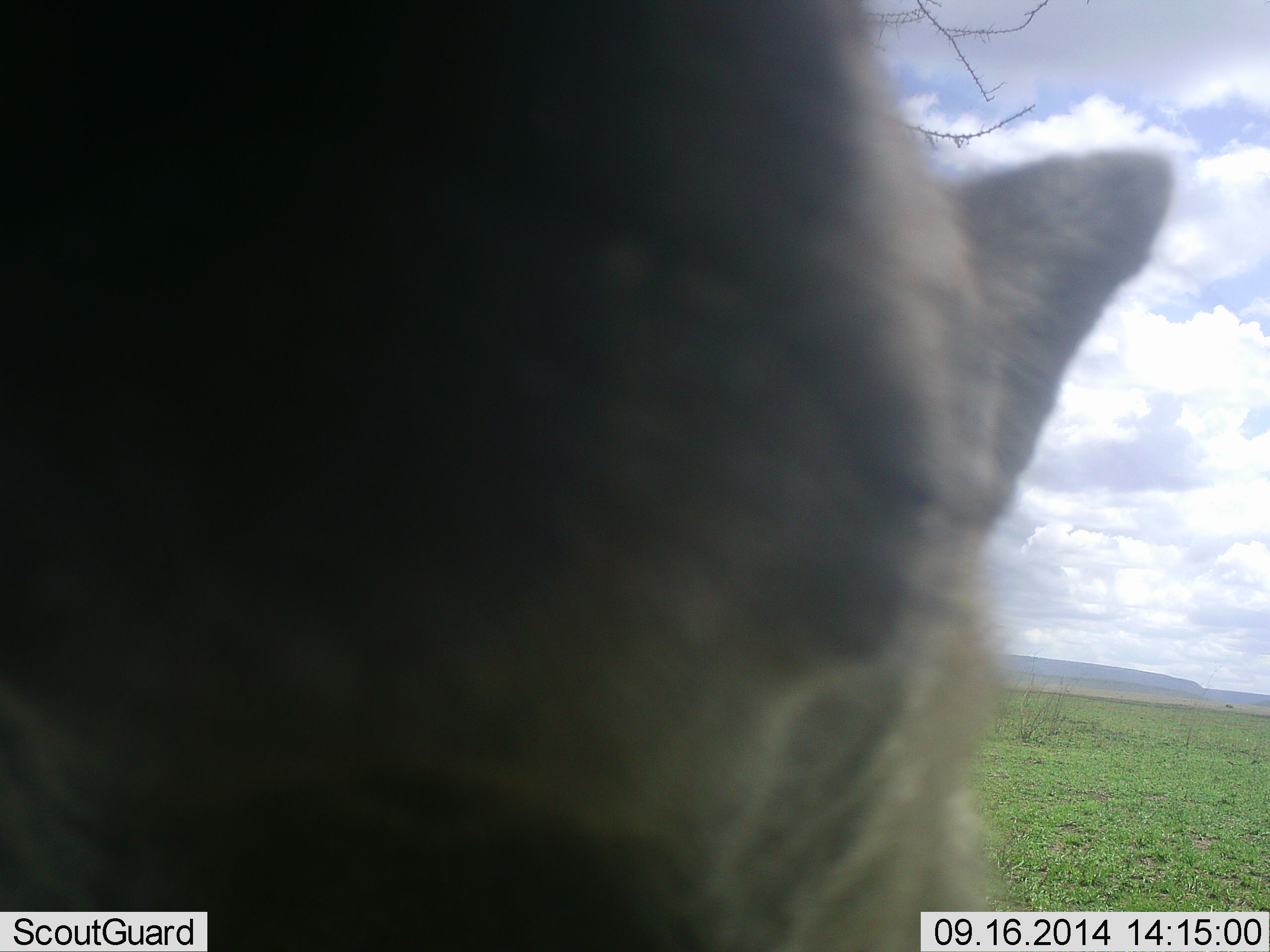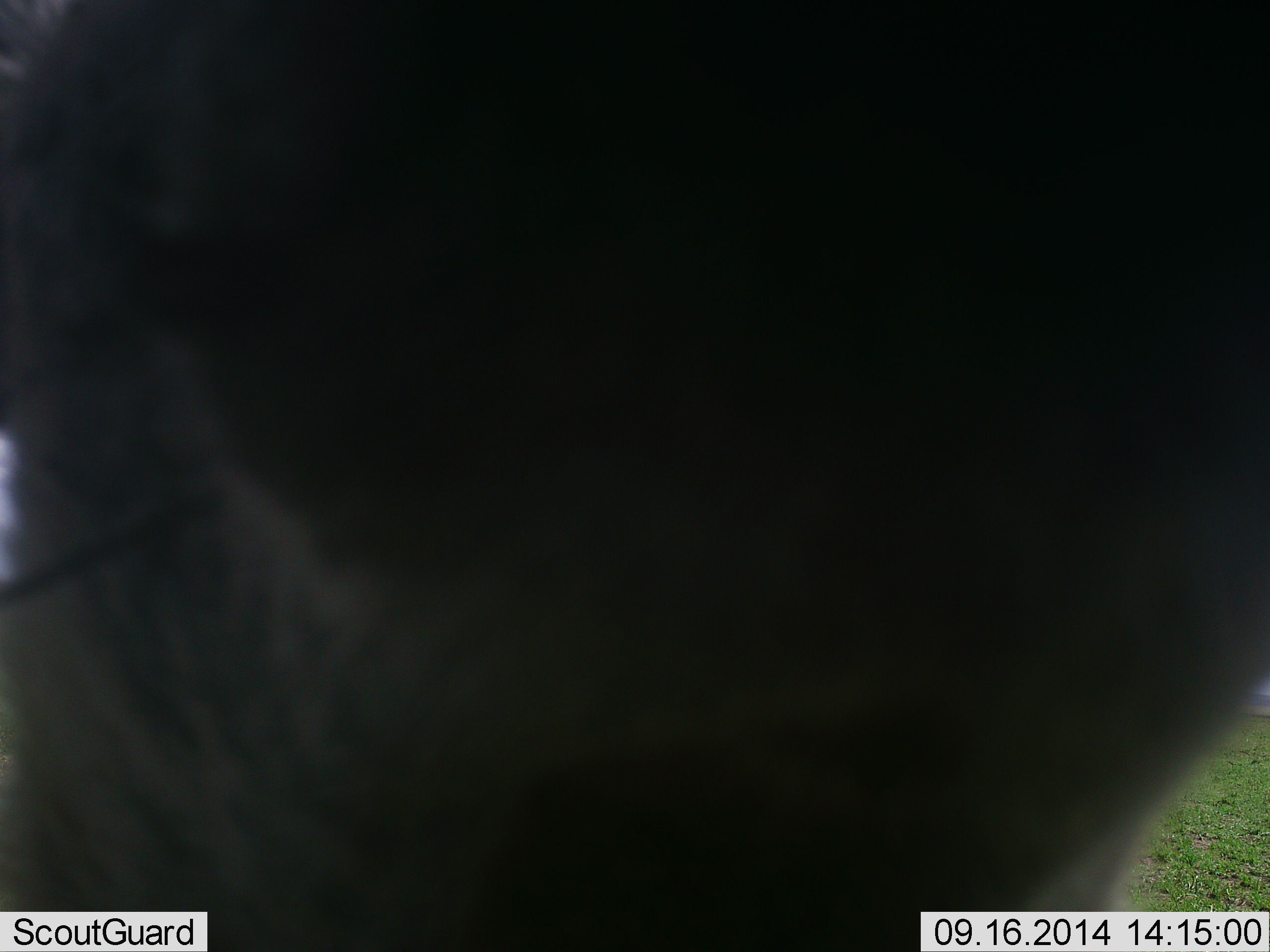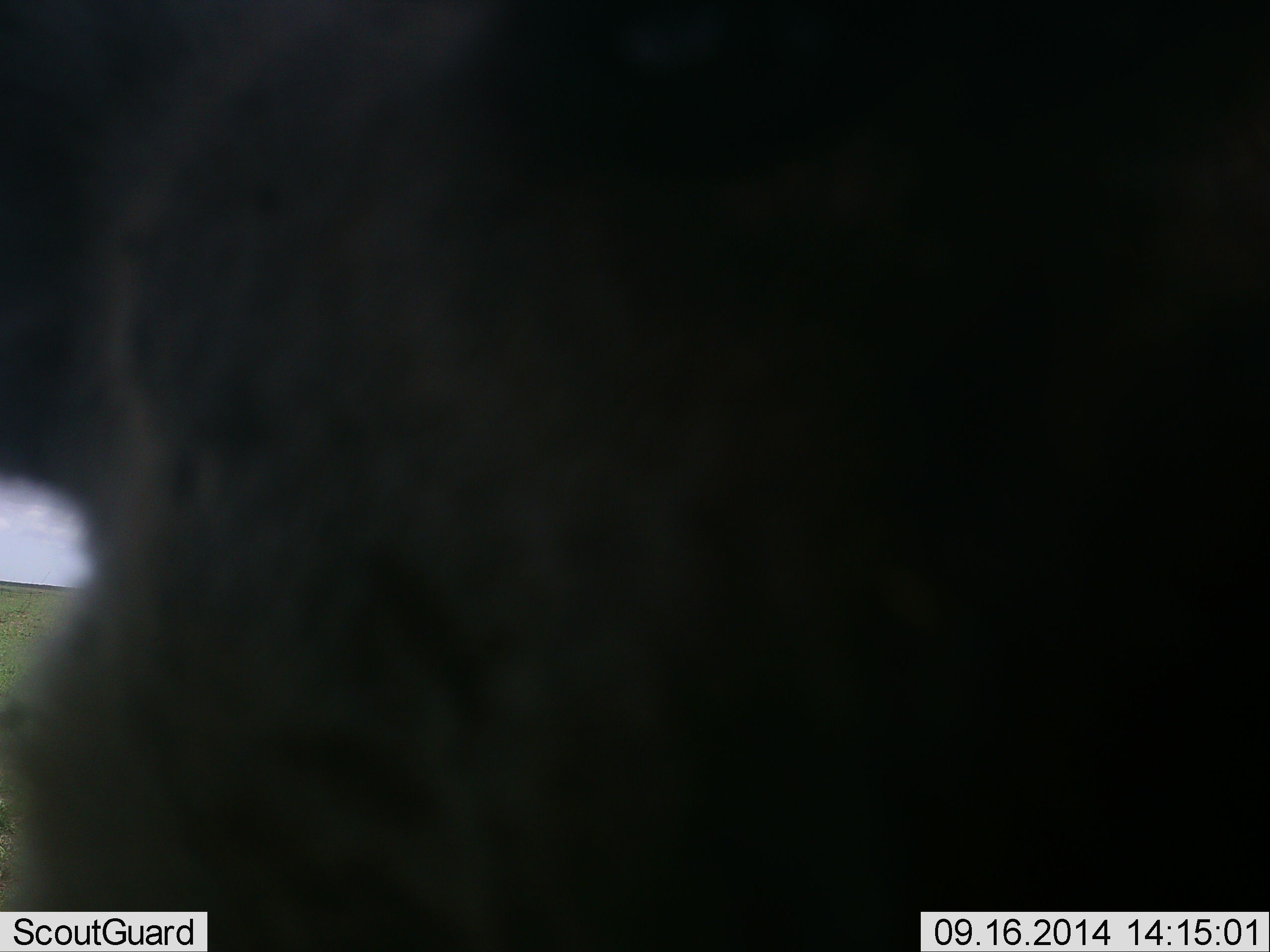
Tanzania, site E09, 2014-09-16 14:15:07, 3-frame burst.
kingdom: Animalia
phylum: Chordata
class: Mammalia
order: Carnivora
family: Hyaenidae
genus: Crocuta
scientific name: Crocuta crocuta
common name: spotted hyena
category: hyenaspotted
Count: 1.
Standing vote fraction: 60%.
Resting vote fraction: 0%.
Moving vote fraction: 40%.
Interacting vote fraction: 20%.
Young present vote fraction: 0%.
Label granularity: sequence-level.